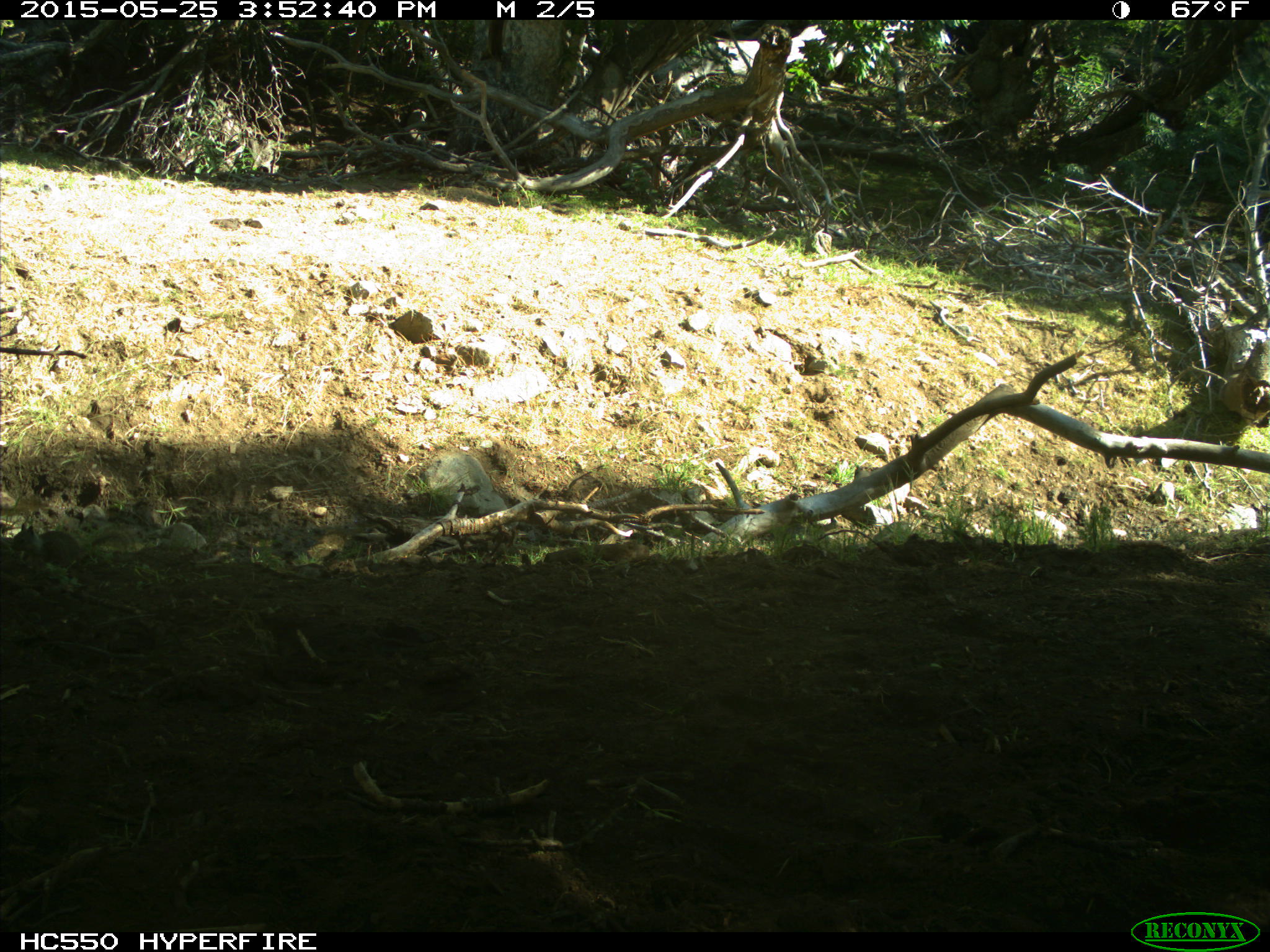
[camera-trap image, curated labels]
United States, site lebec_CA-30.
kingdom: Animalia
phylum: Chordata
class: Mammalia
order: Rodentia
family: Sciuridae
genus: Otospermophilus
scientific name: Otospermophilus beecheyi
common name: california ground squirrel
Otospermophilus beecheyi (california ground squirrel).